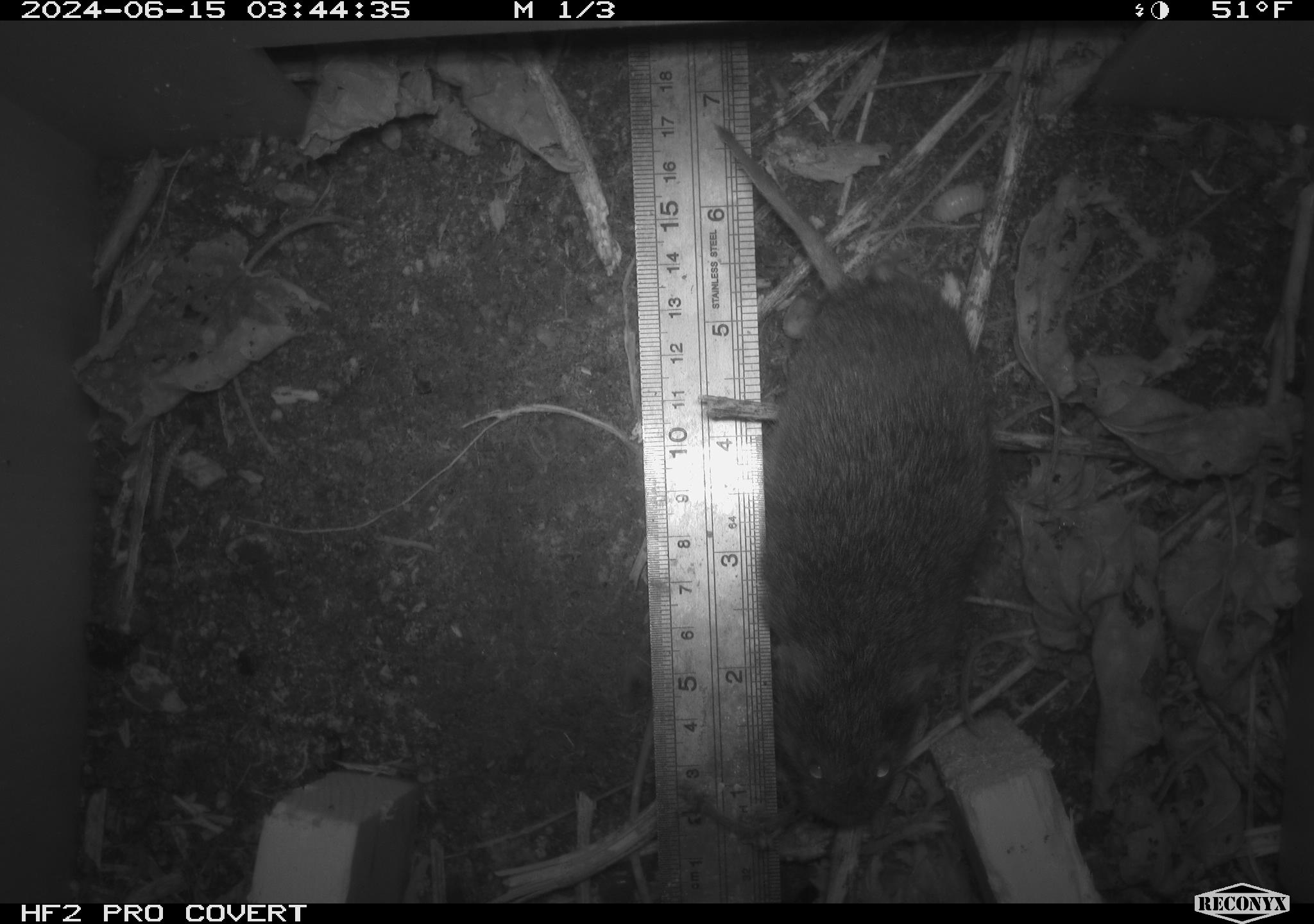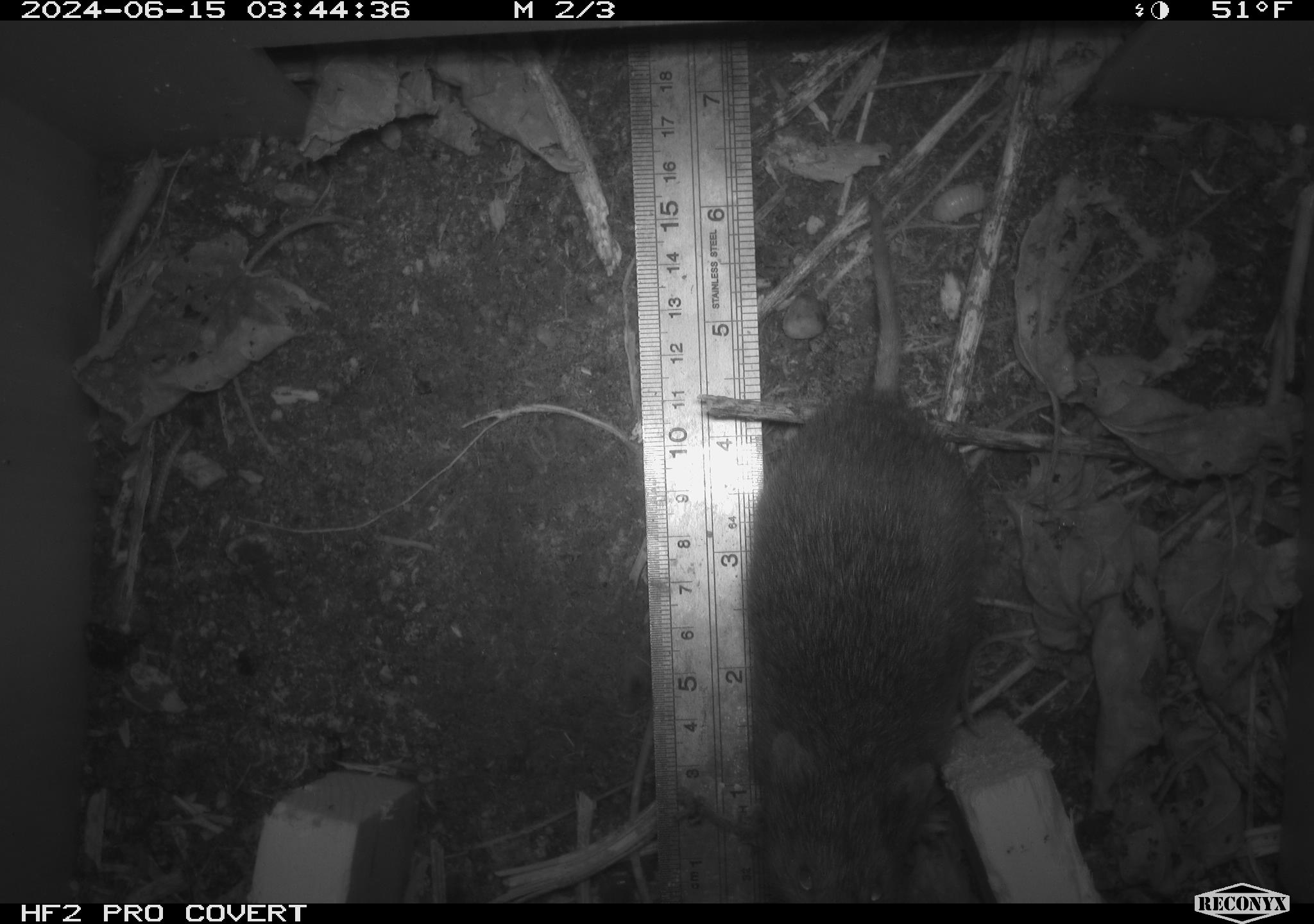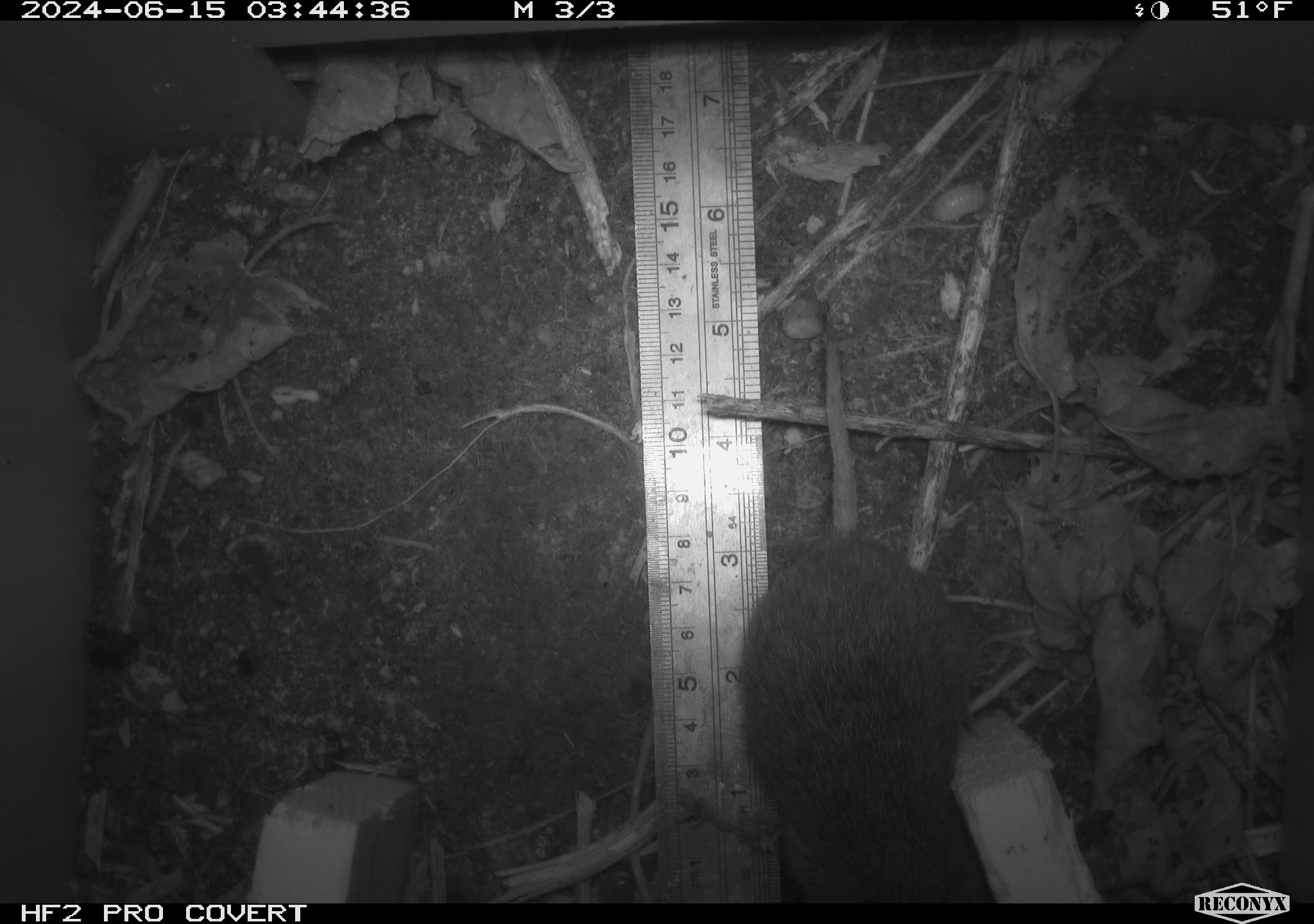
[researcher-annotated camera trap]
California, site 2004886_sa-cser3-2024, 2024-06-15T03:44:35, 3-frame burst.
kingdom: Animalia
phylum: Chordata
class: Mammalia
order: Rodentia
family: Cricetidae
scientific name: Cricetidae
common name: hamsters, voles, lemmings, and allies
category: cricetidae family